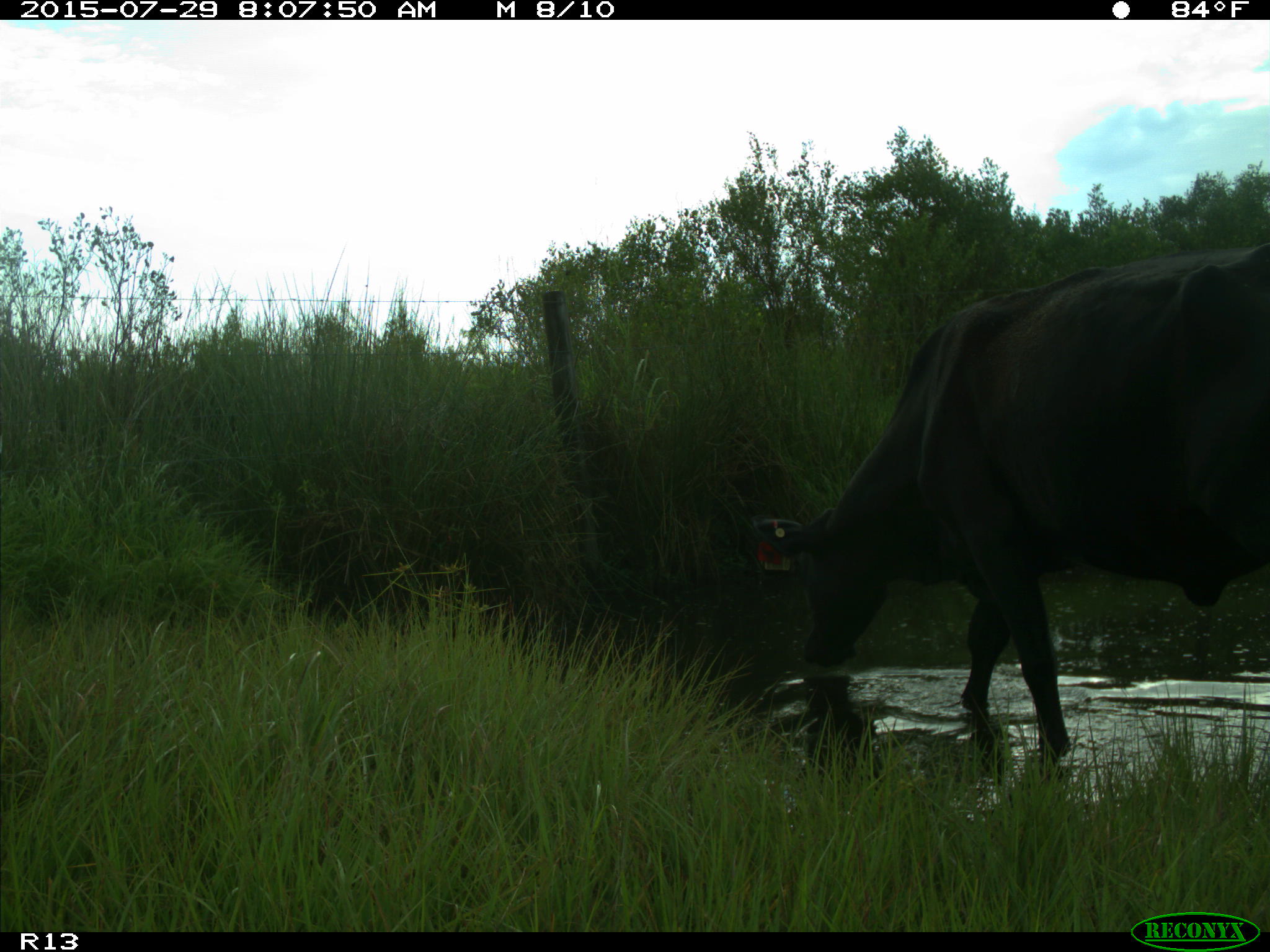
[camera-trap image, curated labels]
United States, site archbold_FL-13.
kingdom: Animalia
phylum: Chordata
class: Mammalia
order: Artiodactyla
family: Bovidae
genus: Bos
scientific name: Bos taurus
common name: domestic cow